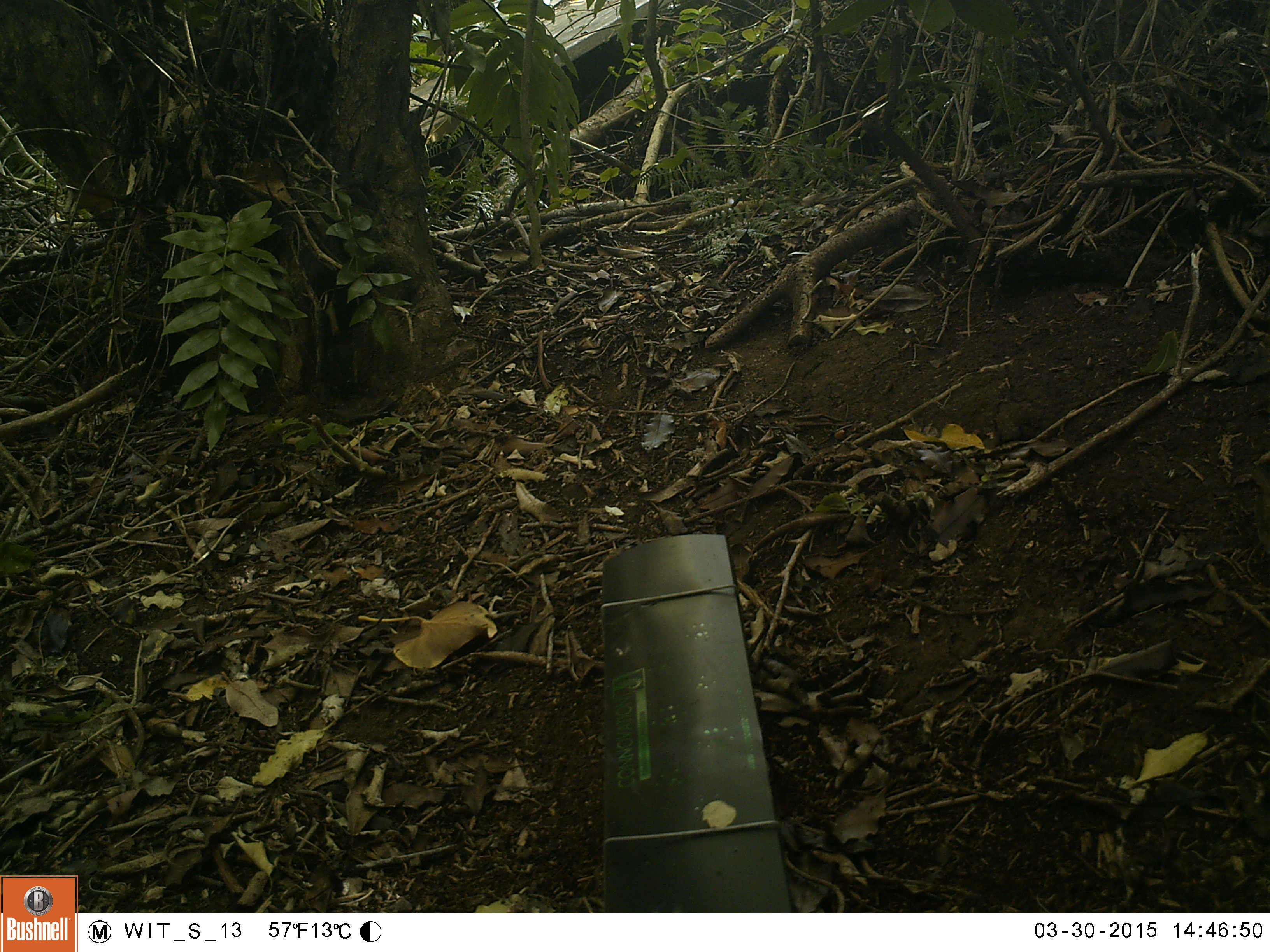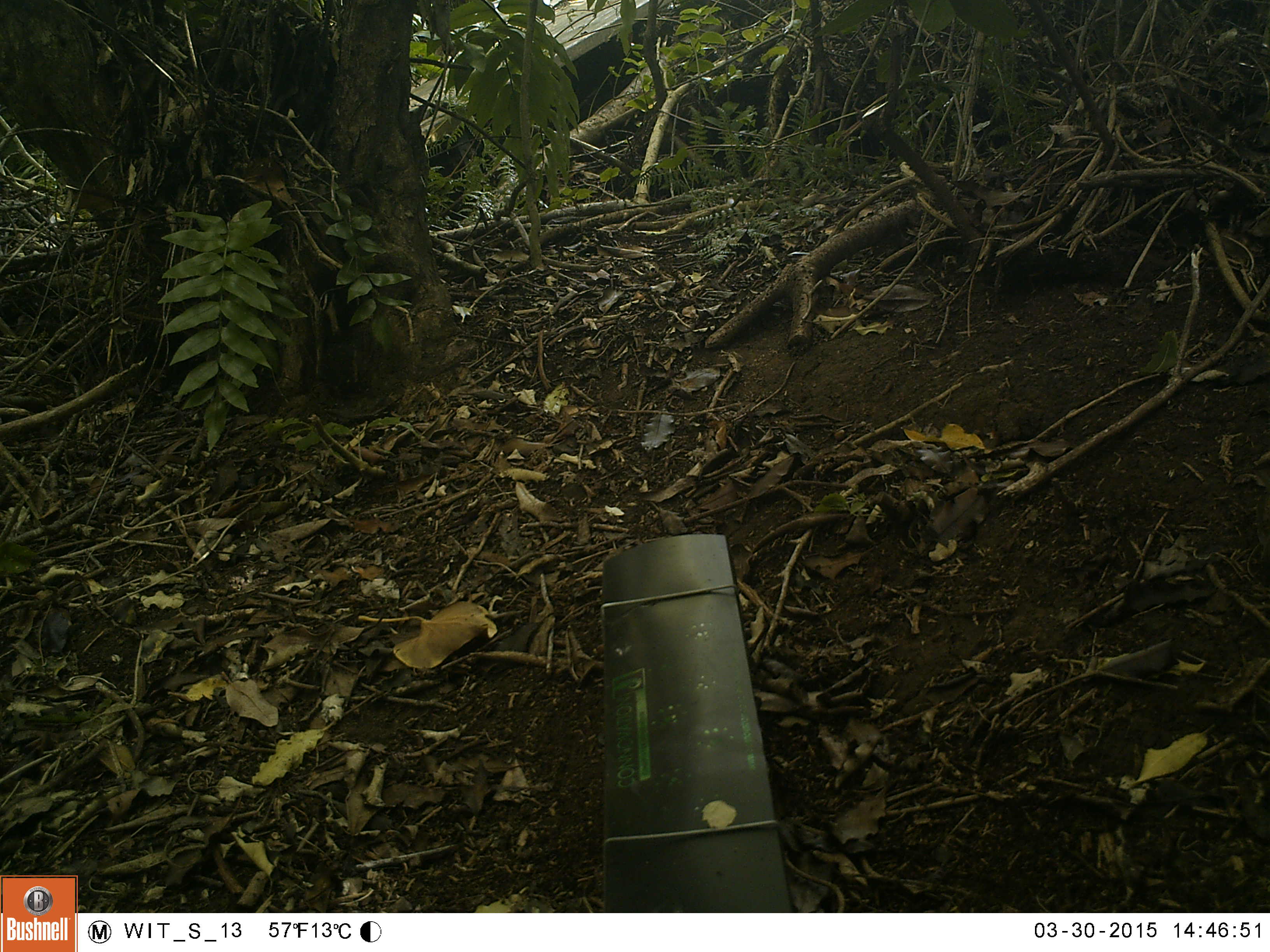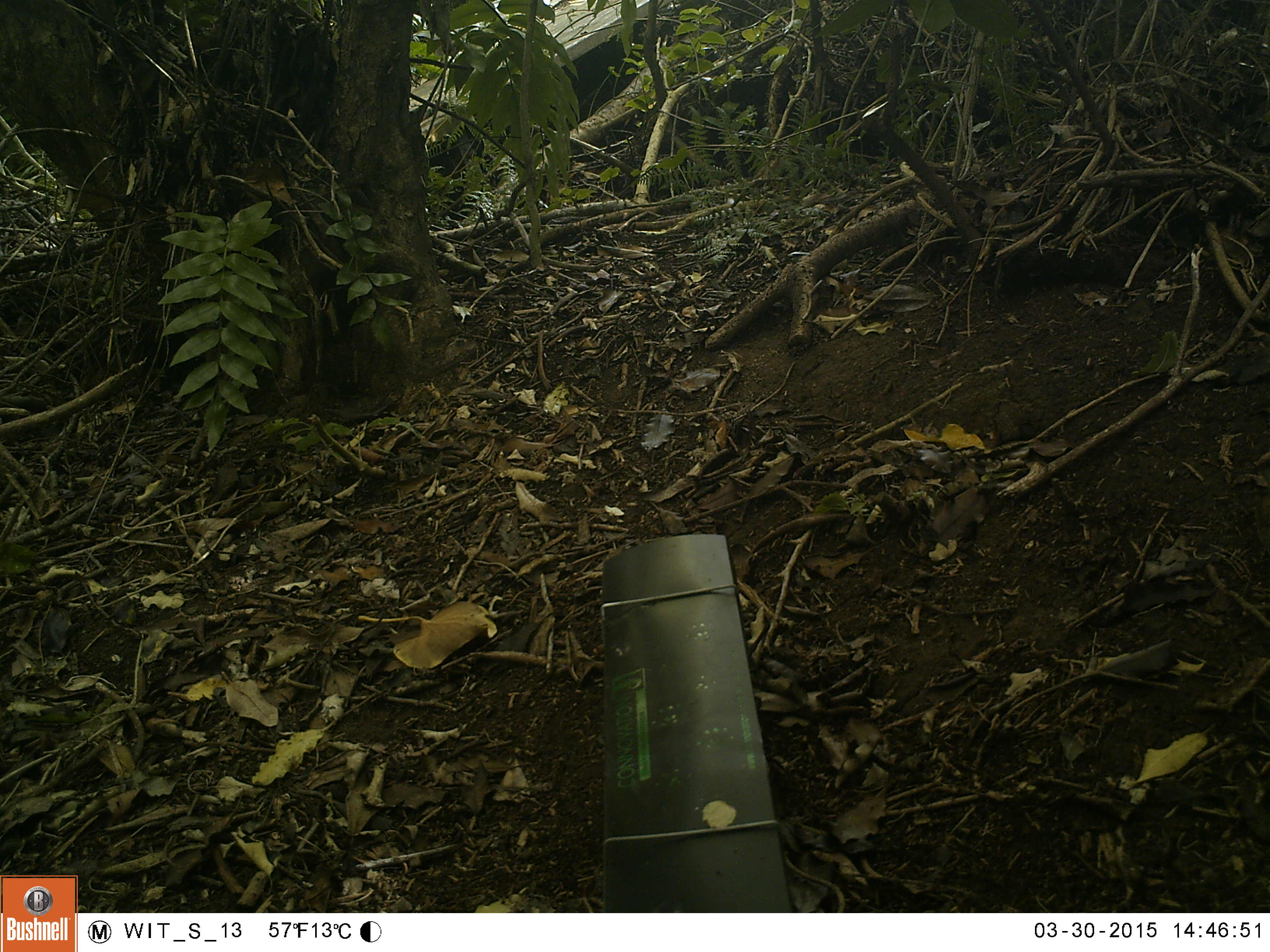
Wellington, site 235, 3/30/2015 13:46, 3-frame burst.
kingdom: Animalia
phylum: Chordata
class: Aves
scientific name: Aves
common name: bird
Bird (Aves).